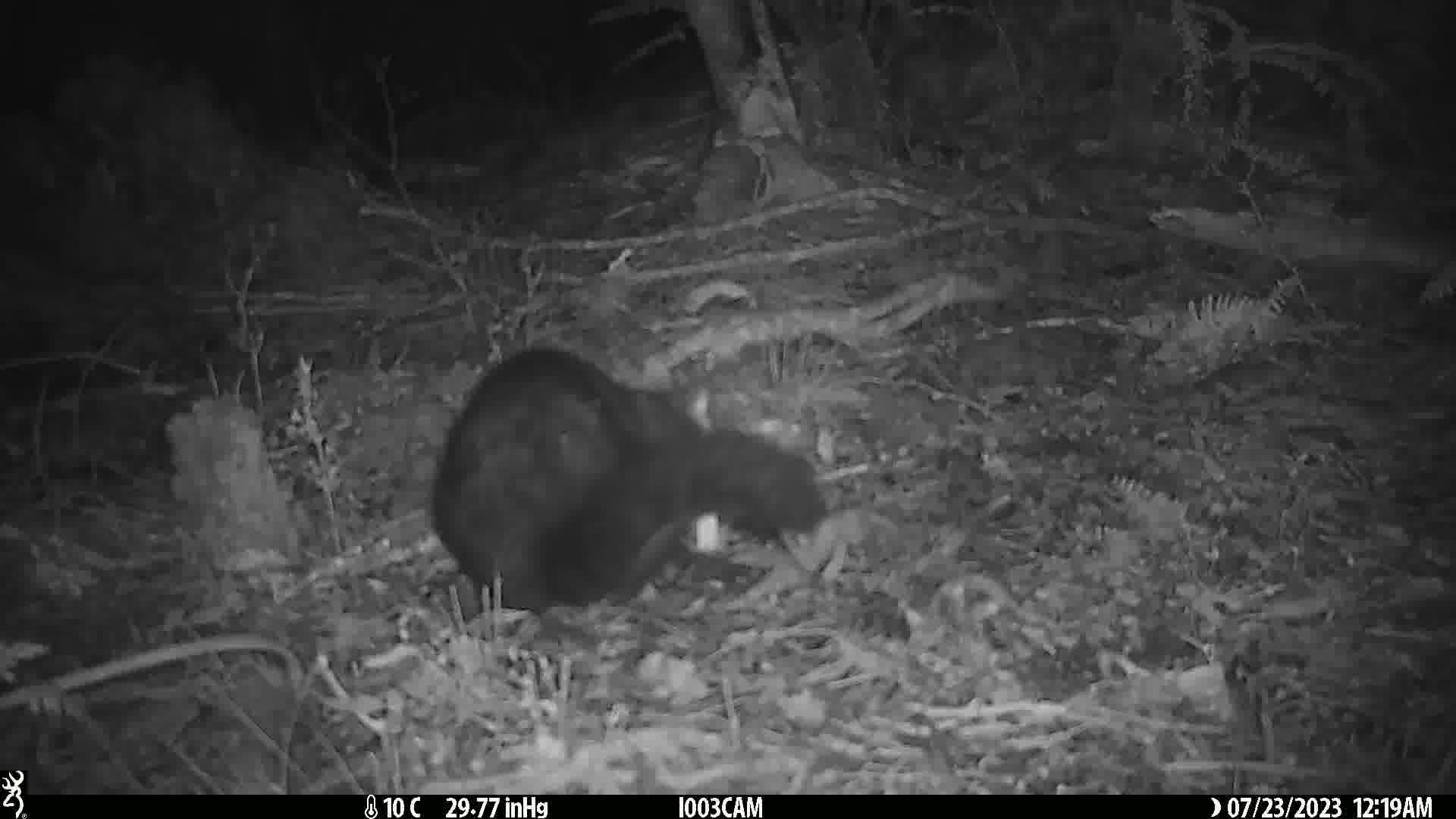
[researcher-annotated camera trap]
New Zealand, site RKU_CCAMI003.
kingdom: Animalia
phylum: Chordata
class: Mammalia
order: Diprotodontia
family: Phalangeridae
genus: Trichosurus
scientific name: Trichosurus vulpecula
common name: common brushtail possum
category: possum